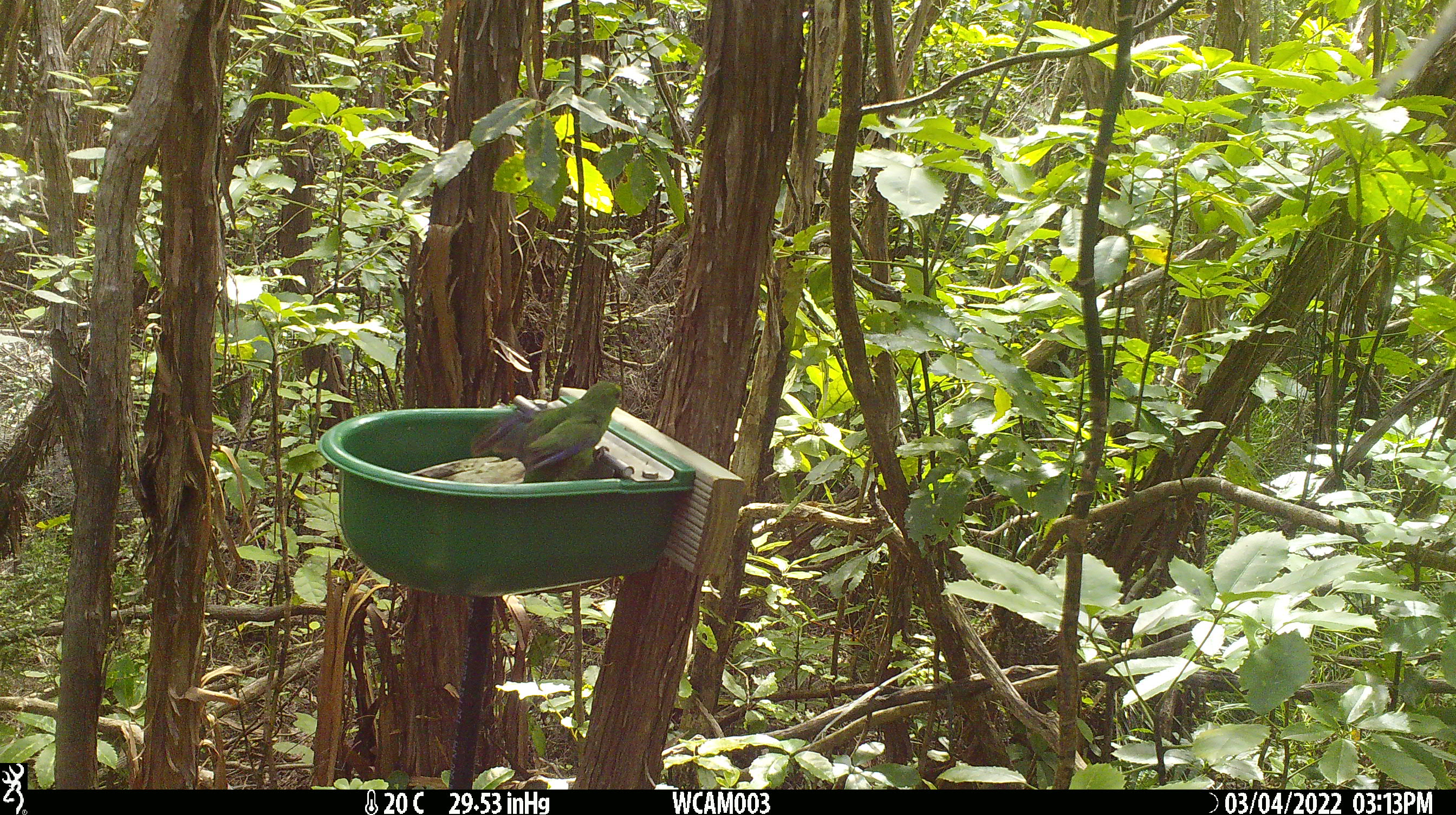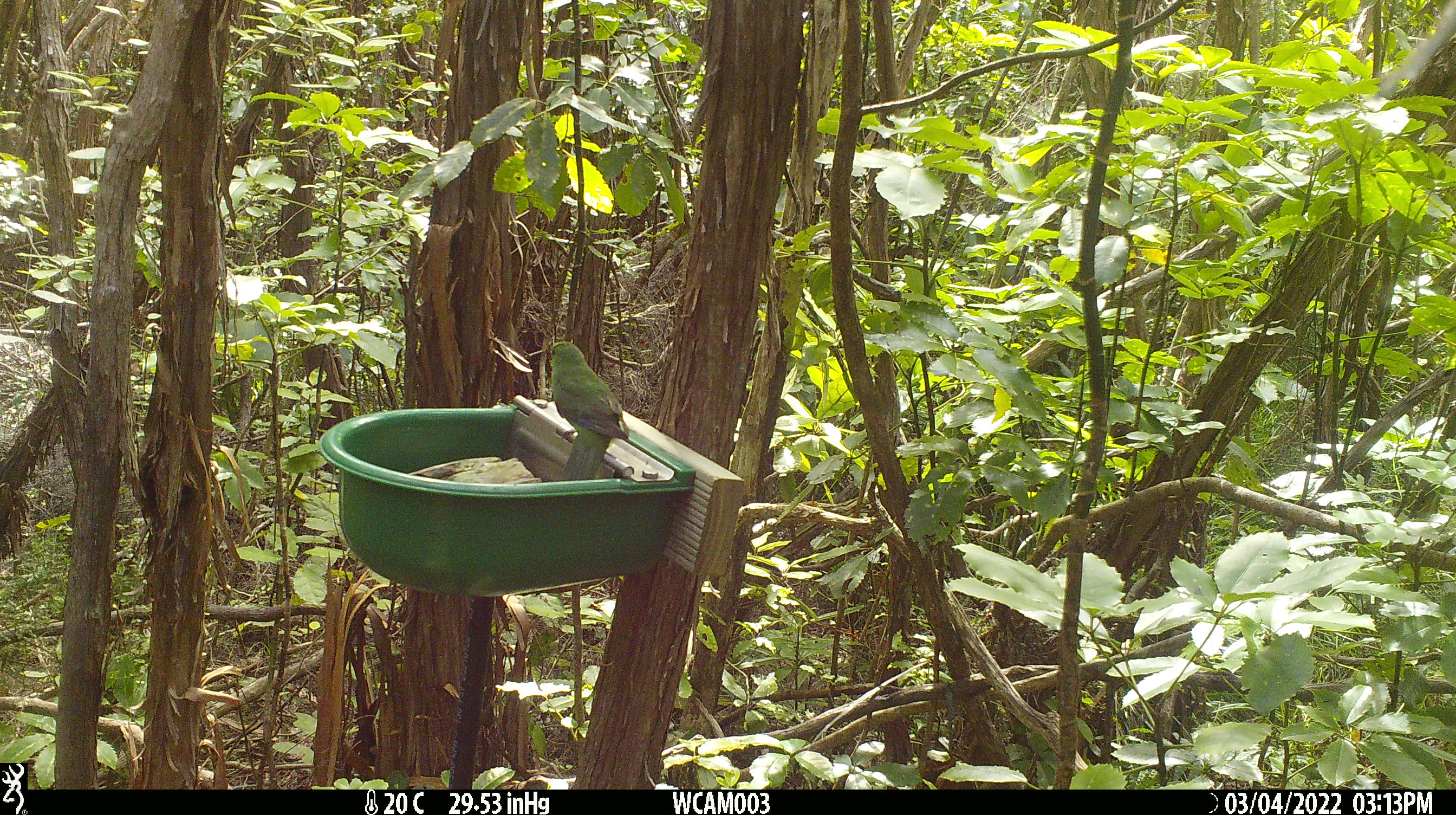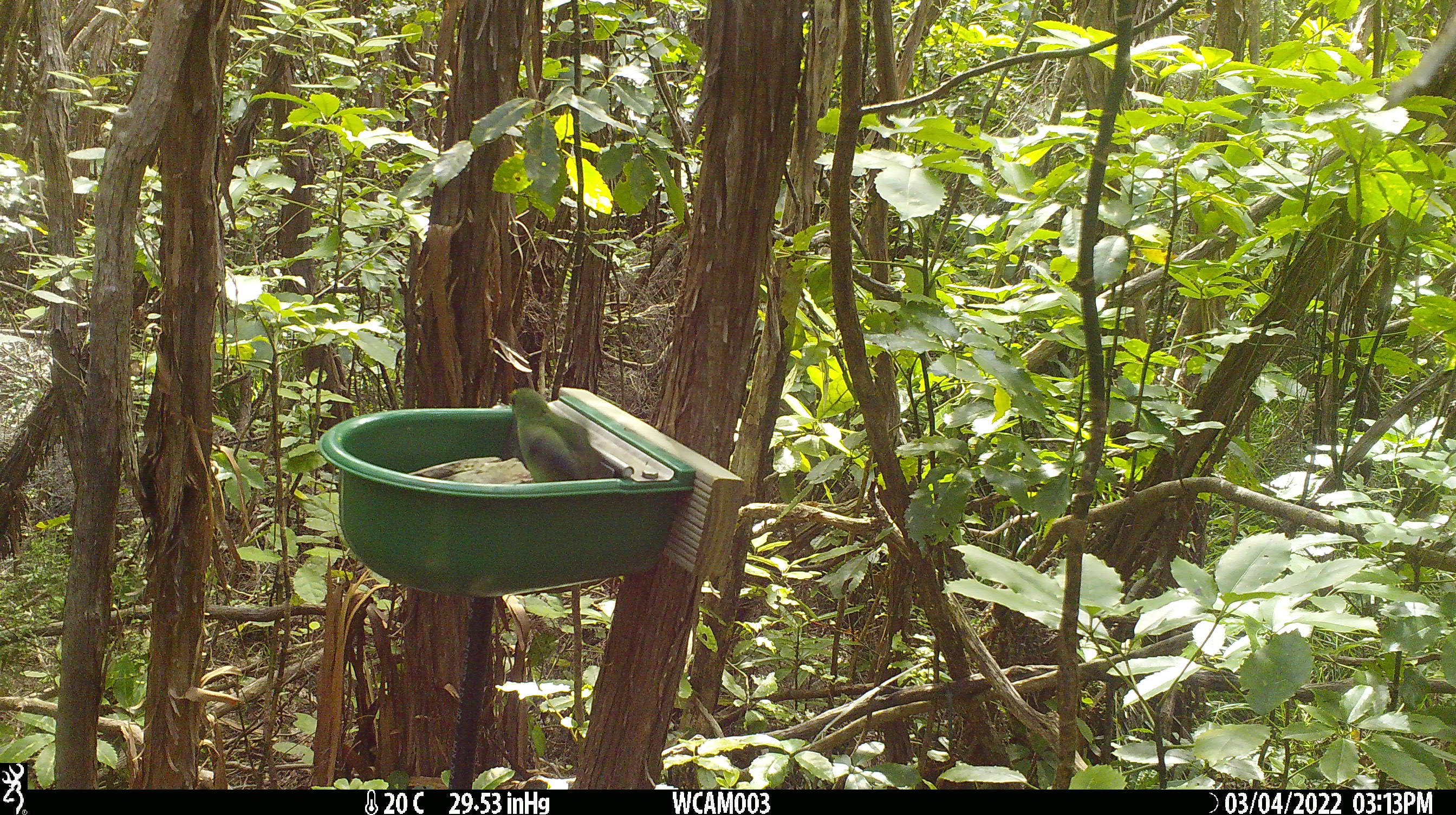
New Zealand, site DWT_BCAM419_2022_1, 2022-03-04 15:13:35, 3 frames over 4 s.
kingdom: Animalia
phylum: Chordata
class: Aves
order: Psittaciformes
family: Psittaculidae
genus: Cyanoramphus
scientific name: Cyanoramphus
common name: parakeet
Parakeet (Cyanoramphus).